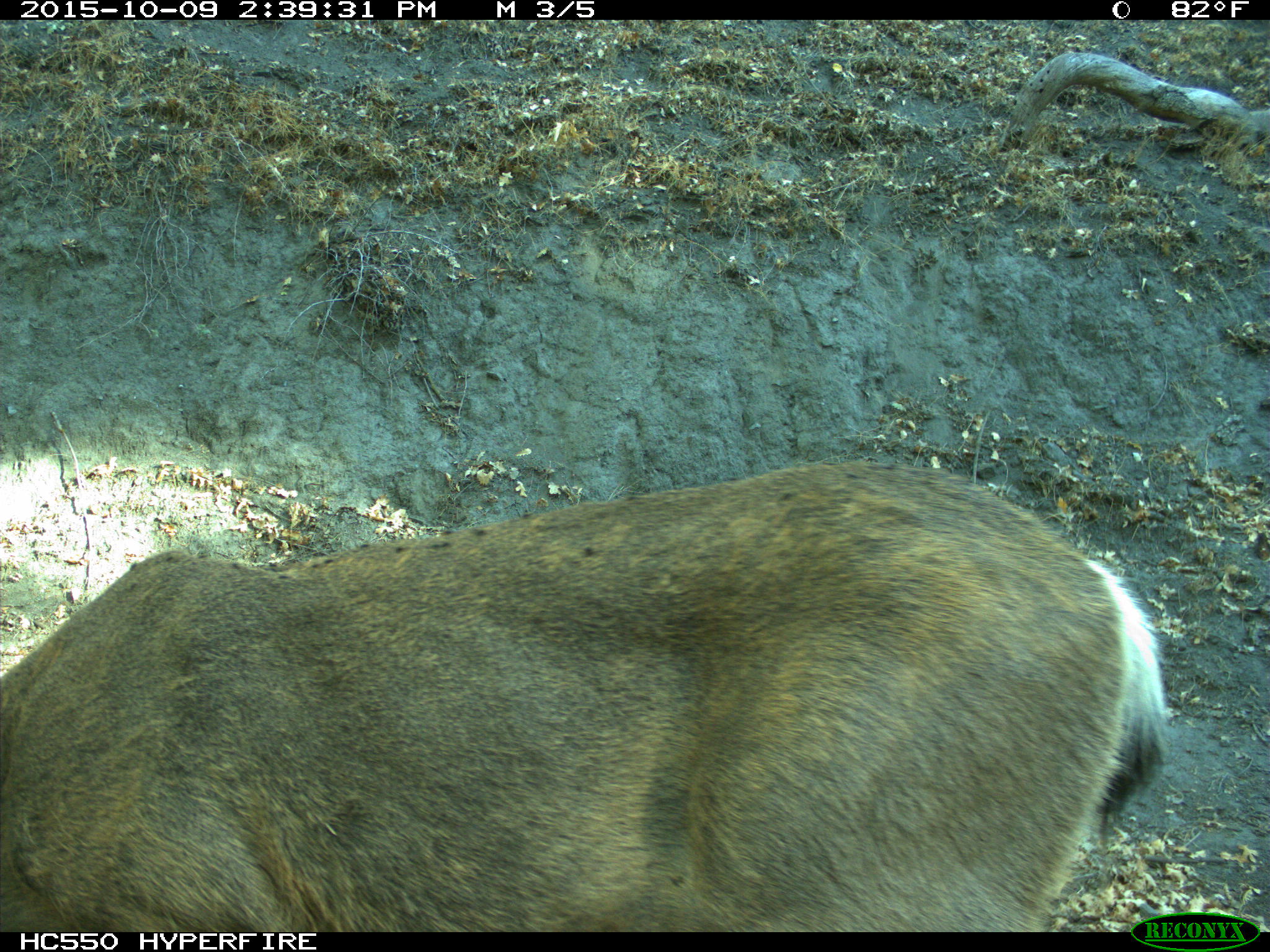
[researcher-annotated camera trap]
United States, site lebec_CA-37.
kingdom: Animalia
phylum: Chordata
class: Mammalia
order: Artiodactyla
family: Cervidae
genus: Odocoileus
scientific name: Odocoileus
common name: deer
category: unidentified deer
Unidentified deer (deer) (Odocoileus).